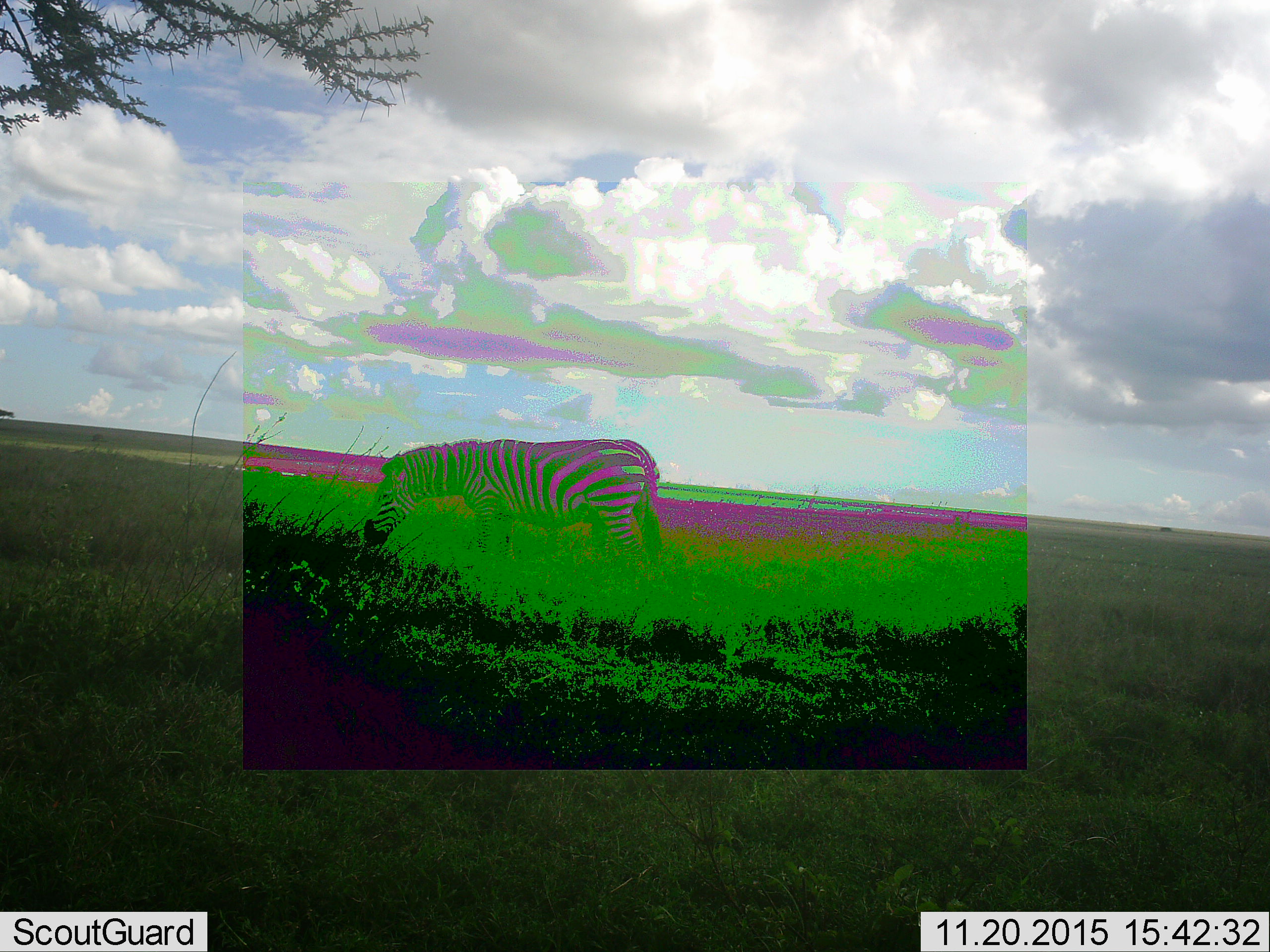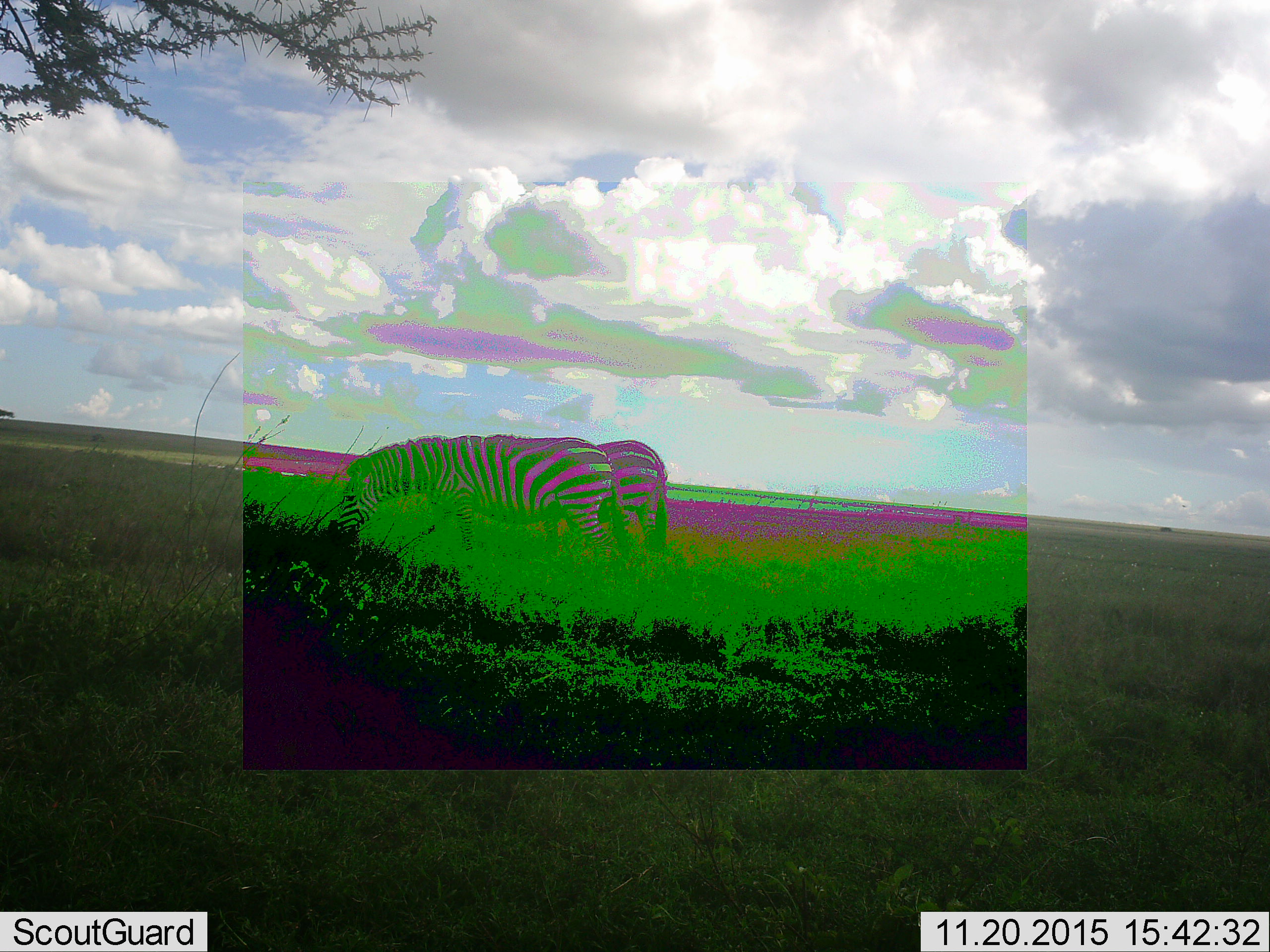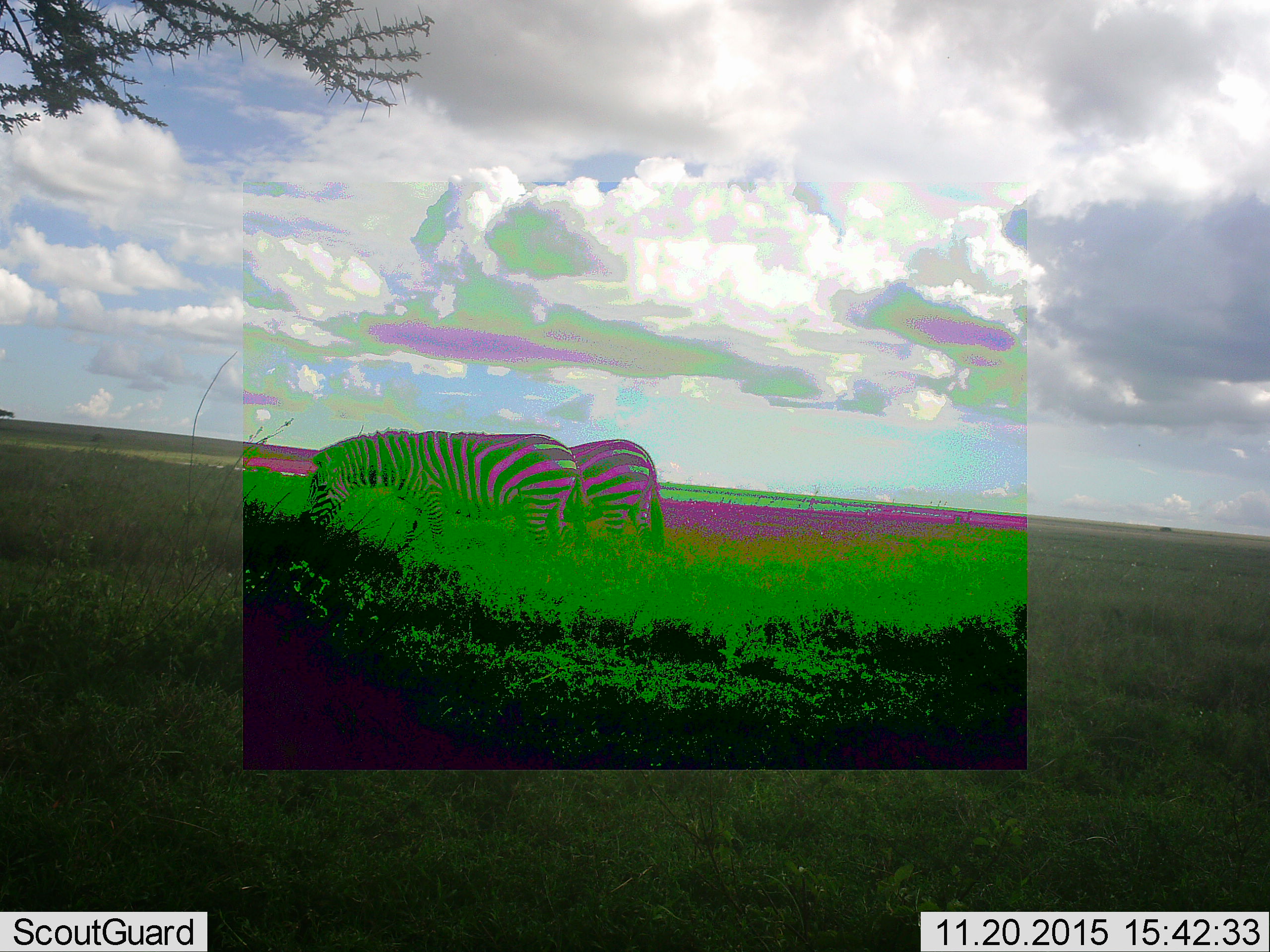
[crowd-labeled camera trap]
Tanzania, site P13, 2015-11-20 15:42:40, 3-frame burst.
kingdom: Animalia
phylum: Chordata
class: Mammalia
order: Perissodactyla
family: Equidae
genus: Equus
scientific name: Equus quagga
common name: plains zebra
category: zebra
Zebra (plains zebra) (Equus quagga), count 2. Behavior (volunteer vote fractions): standing 11%, resting 0%, moving 44%, interacting 0%. Young present (vote fraction): 0%. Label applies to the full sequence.